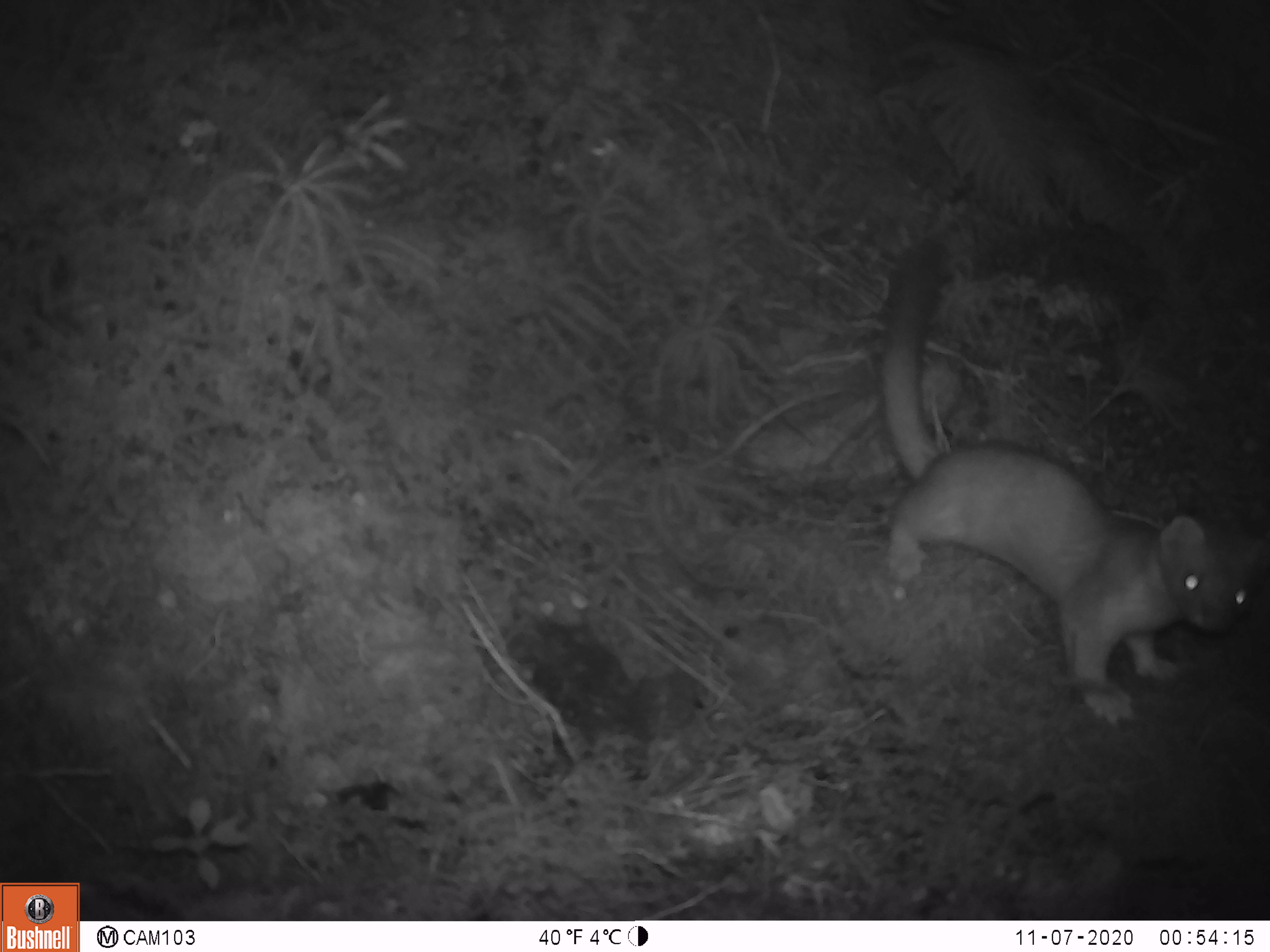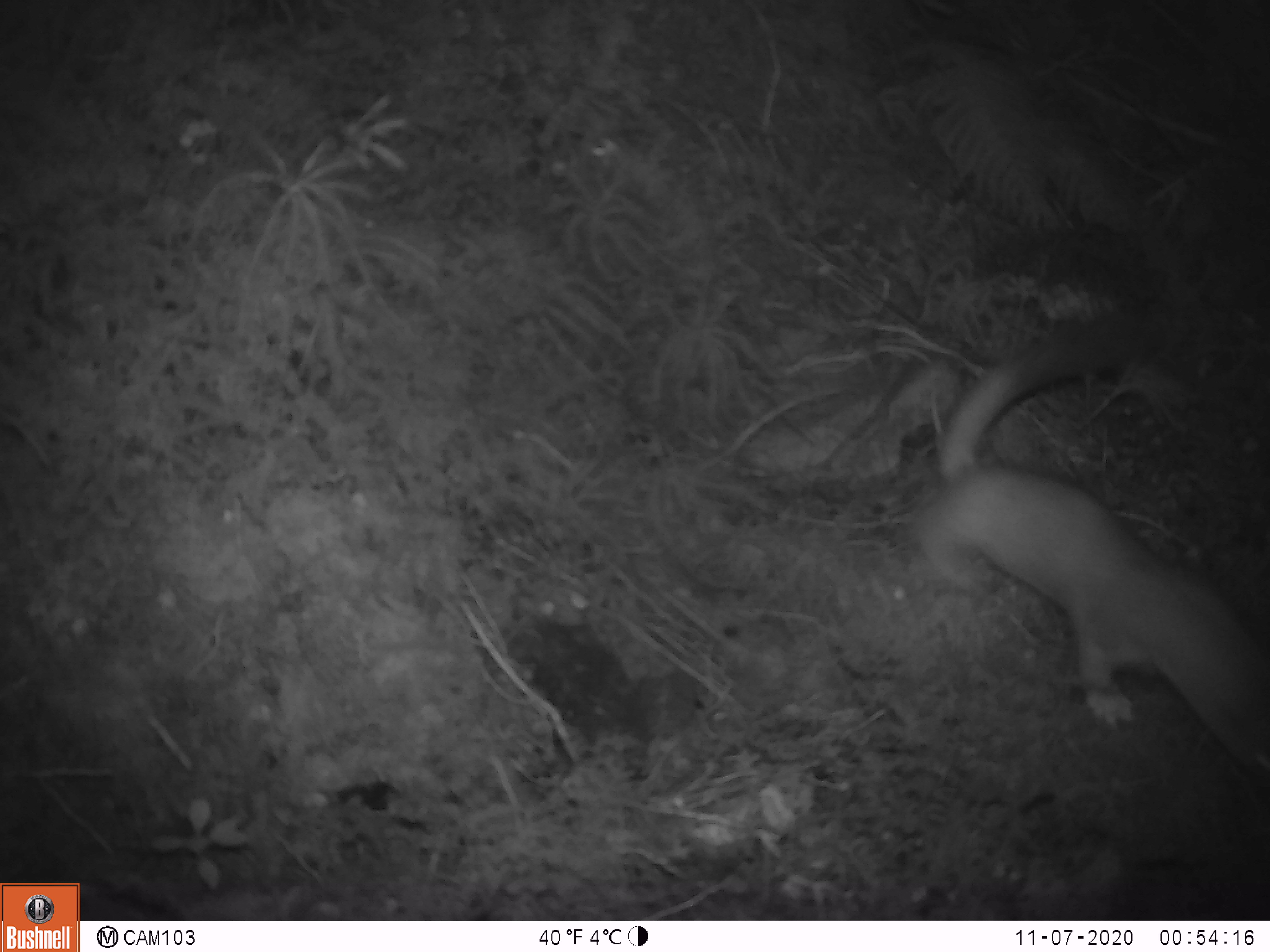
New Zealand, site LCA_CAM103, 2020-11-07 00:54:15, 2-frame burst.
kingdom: Animalia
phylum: Chordata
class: Mammalia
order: Carnivora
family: Mustelidae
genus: Mustela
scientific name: Mustela erminea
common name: stoat